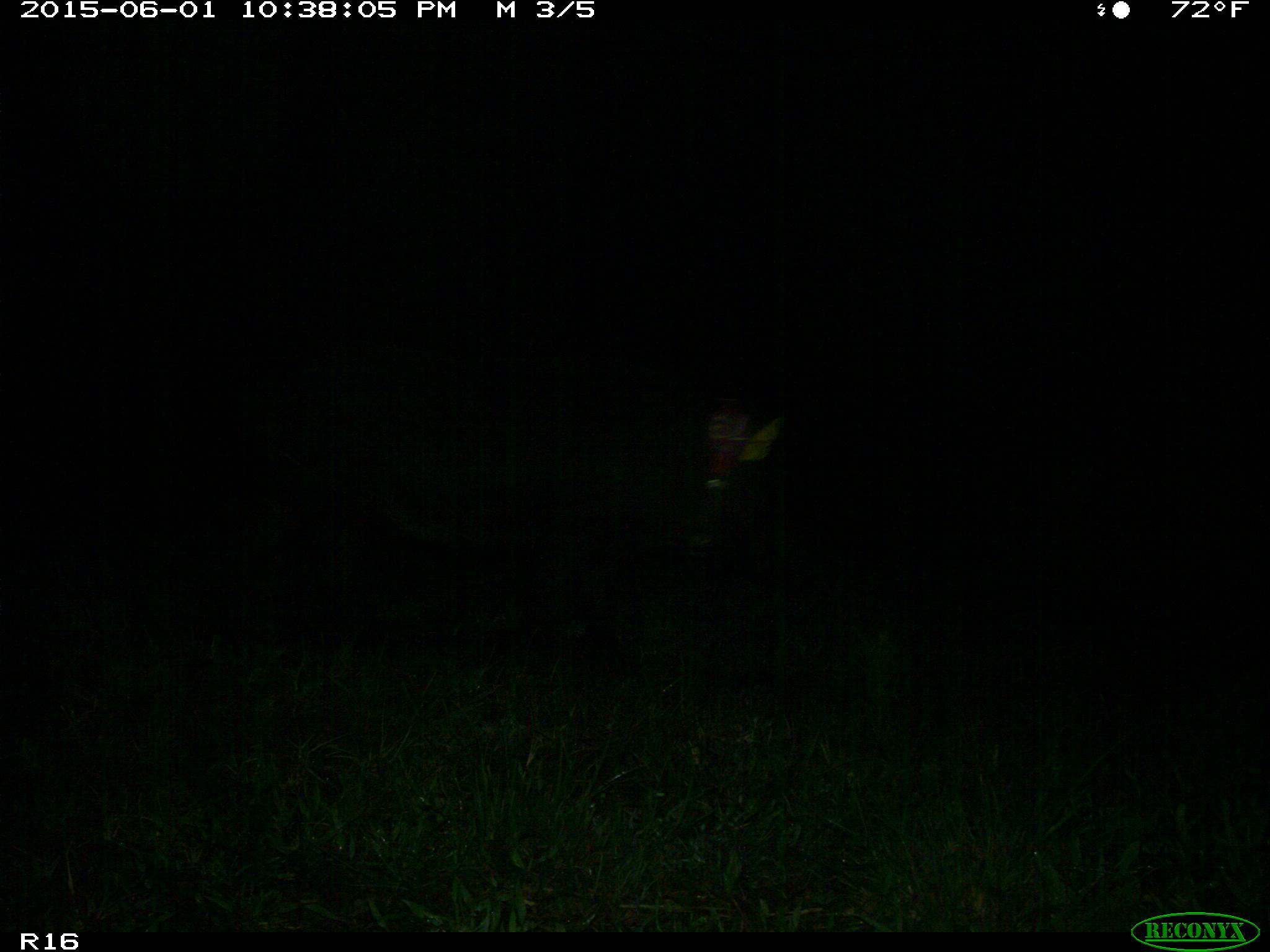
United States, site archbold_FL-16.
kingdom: Animalia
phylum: Chordata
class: Mammalia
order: Artiodactyla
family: Suidae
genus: Sus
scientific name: Sus scrofa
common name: wild boar